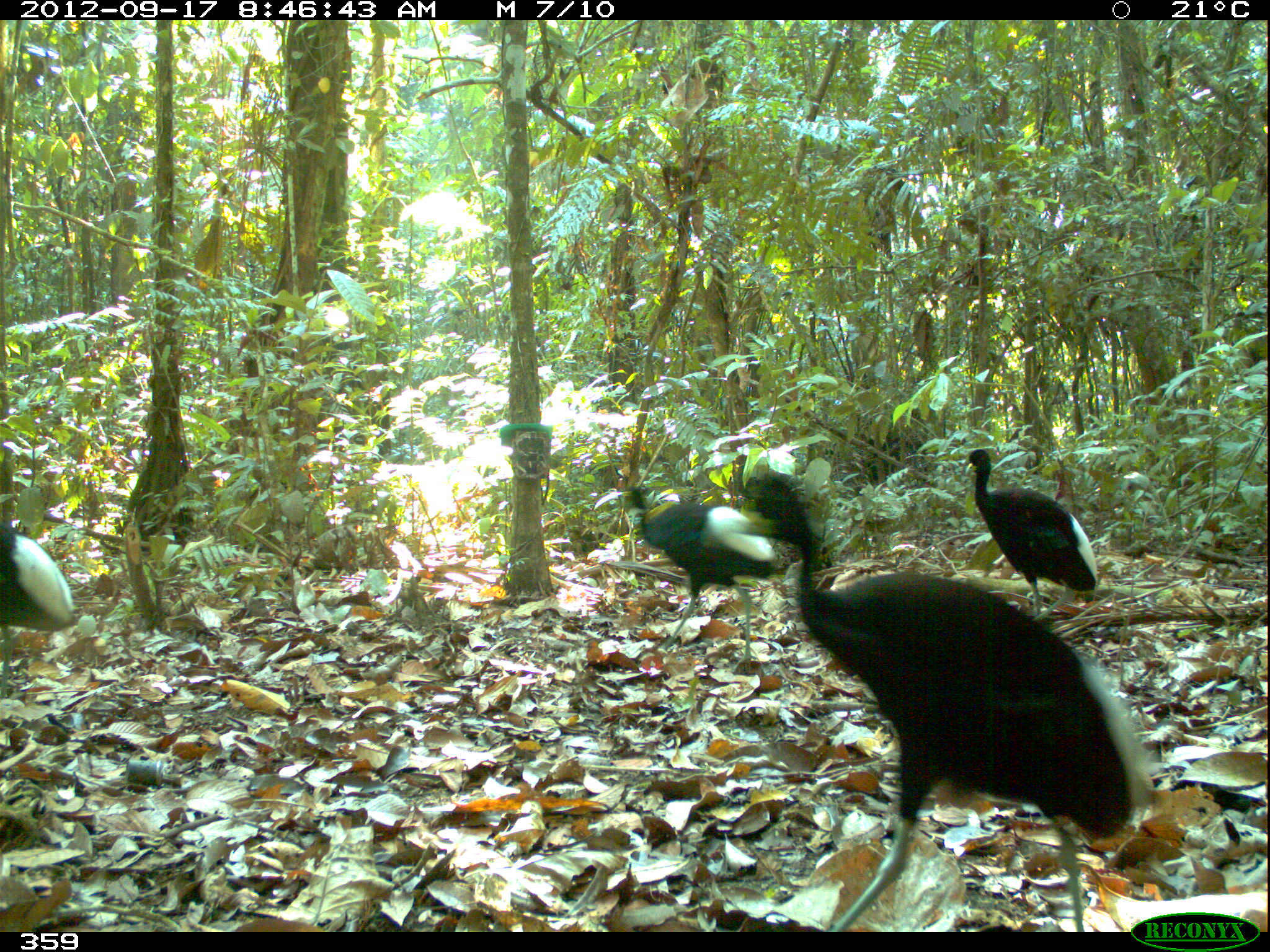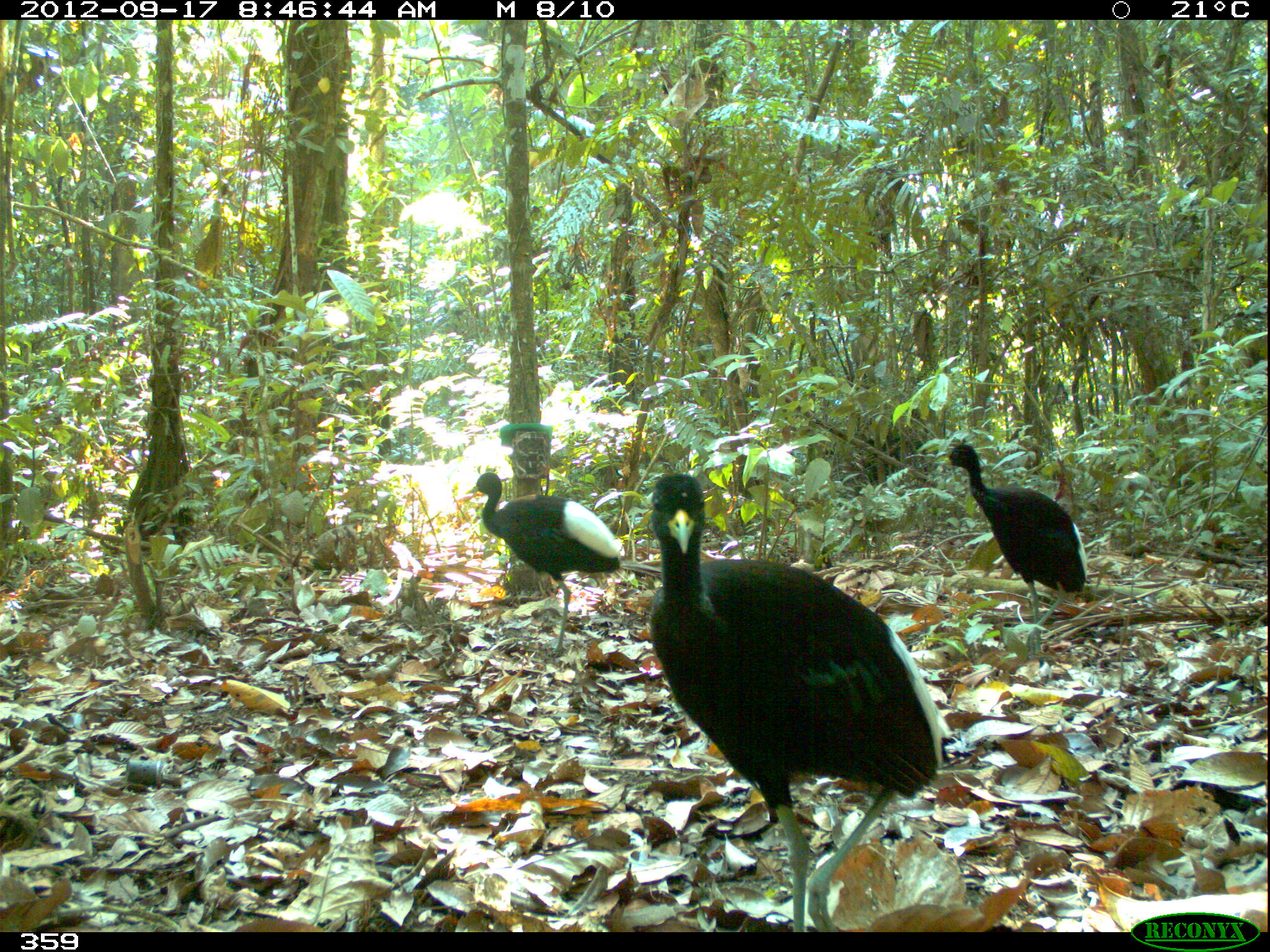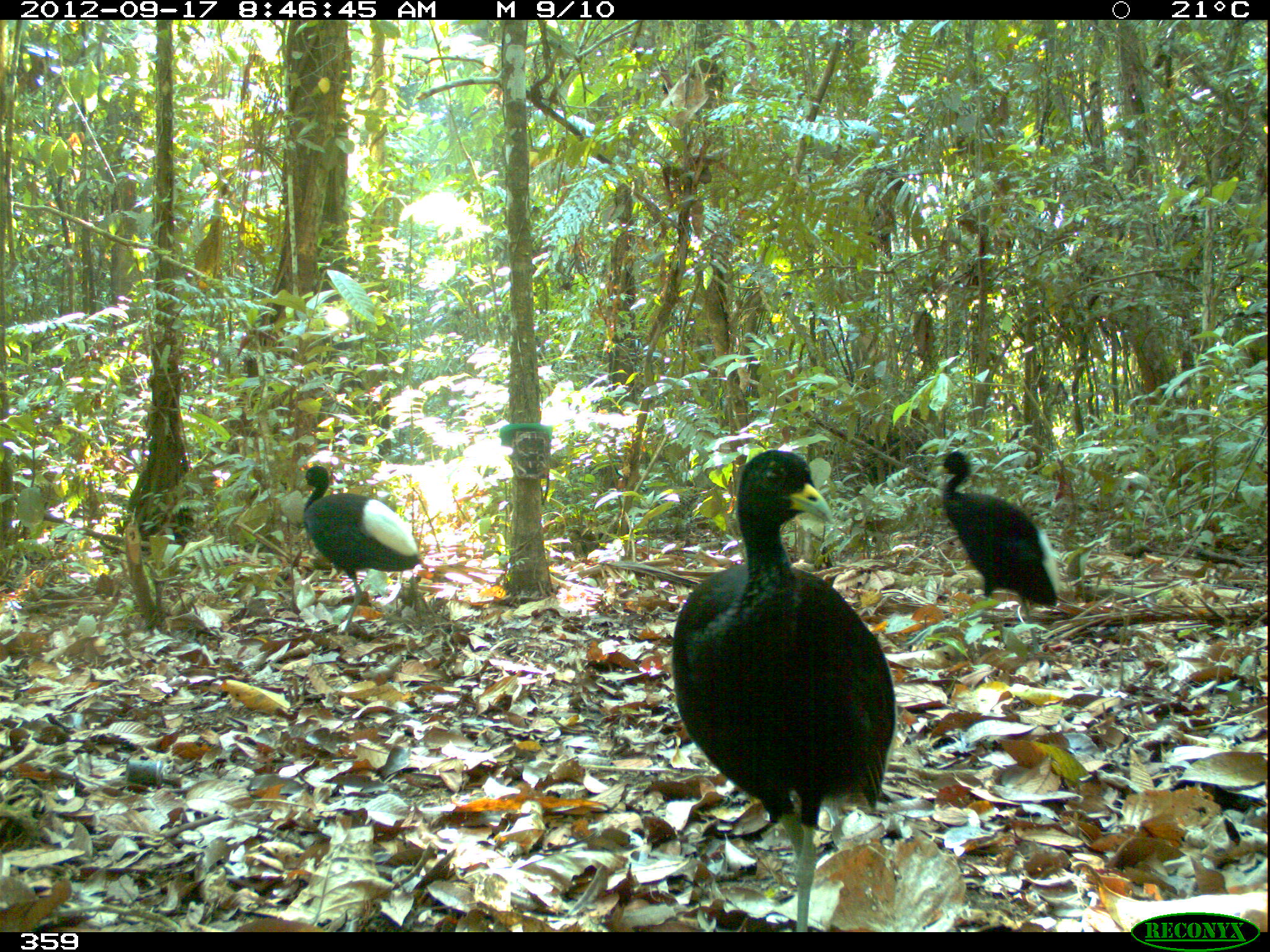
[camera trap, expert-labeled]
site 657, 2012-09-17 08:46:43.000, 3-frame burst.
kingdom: Animalia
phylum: Chordata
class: Aves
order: Gruiformes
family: Psophiidae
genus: Psophia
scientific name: Psophia leucoptera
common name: pale-winged trumpeter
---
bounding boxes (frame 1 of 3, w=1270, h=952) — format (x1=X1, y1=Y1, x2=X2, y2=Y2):
psophia leucoptera: (x1=722, y1=472, x2=1153, y2=932); (x1=617, y1=478, x2=775, y2=663); (x1=964, y1=444, x2=1095, y2=626); (x1=0, y1=503, x2=76, y2=696)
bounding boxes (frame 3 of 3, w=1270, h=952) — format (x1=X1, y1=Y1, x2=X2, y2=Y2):
psophia leucoptera: (x1=670, y1=449, x2=897, y2=932); (x1=932, y1=450, x2=1063, y2=649); (x1=295, y1=464, x2=420, y2=635)